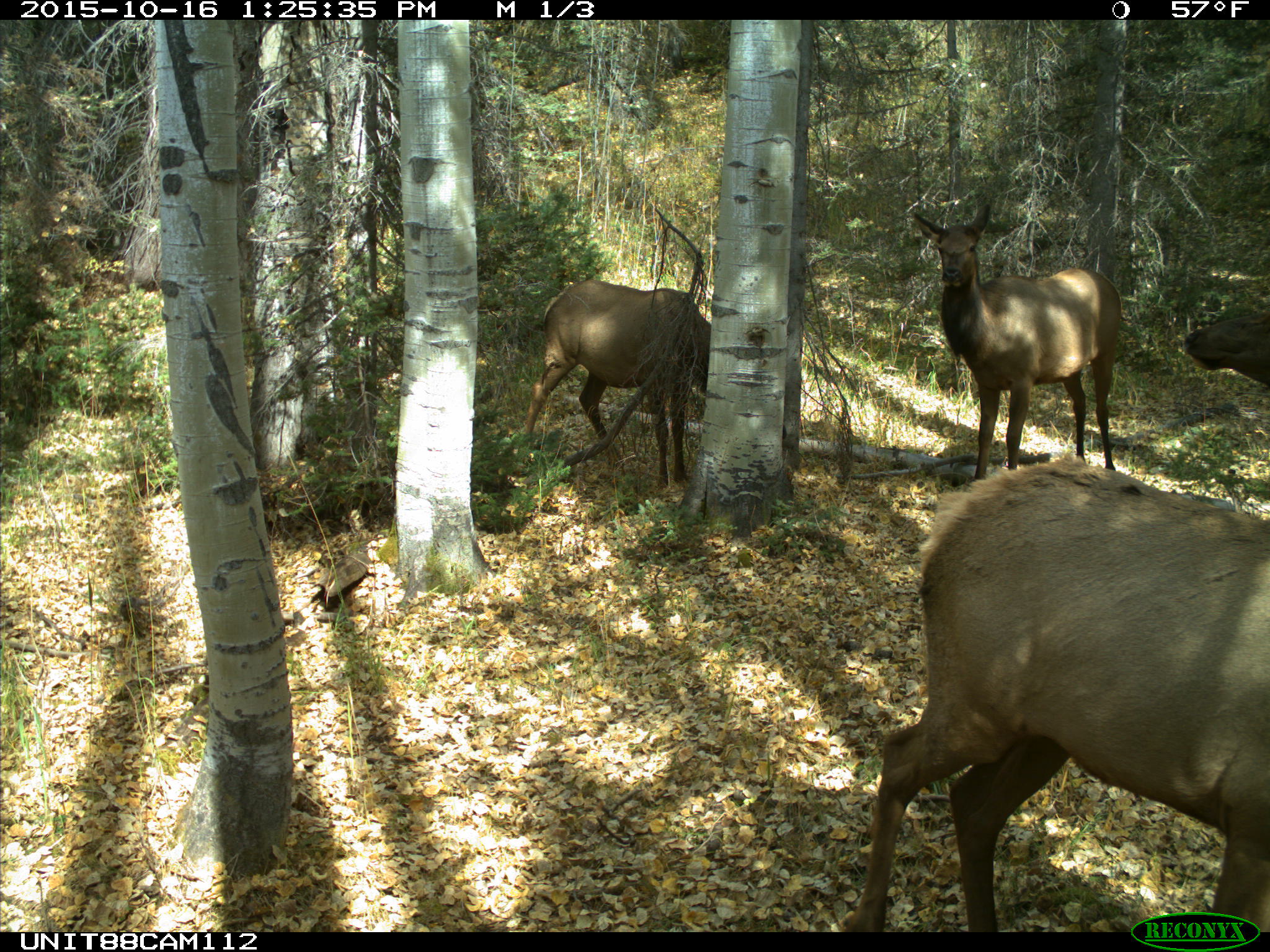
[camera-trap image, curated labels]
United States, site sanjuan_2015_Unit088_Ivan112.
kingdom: Animalia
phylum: Chordata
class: Mammalia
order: Artiodactyla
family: Cervidae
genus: Cervus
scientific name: Cervus elaphus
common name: red deer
Cervus elaphus (red deer).